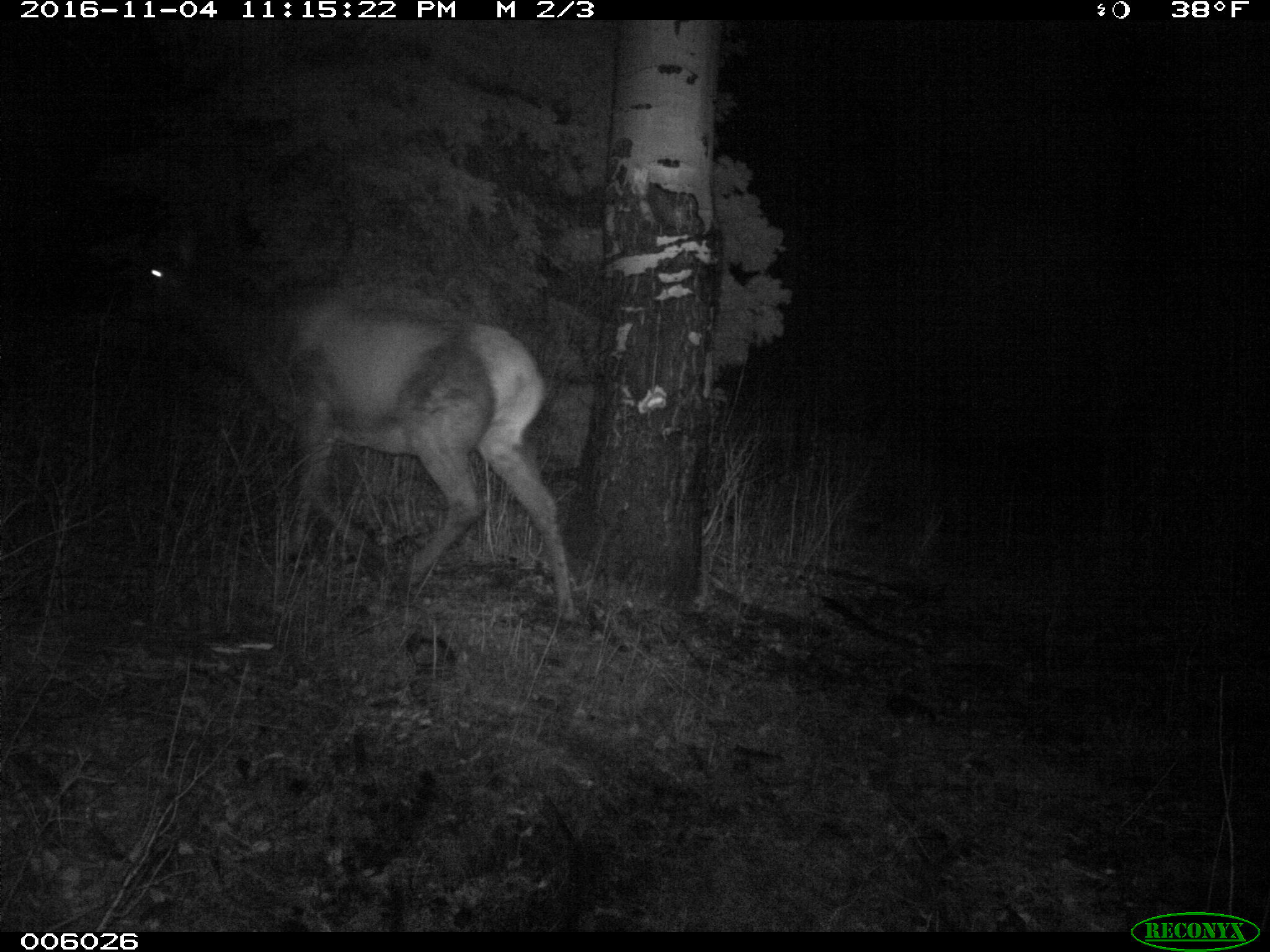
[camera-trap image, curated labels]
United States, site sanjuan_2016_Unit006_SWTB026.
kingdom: Animalia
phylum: Chordata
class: Mammalia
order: Artiodactyla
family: Cervidae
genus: Cervus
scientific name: Cervus elaphus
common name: red deer